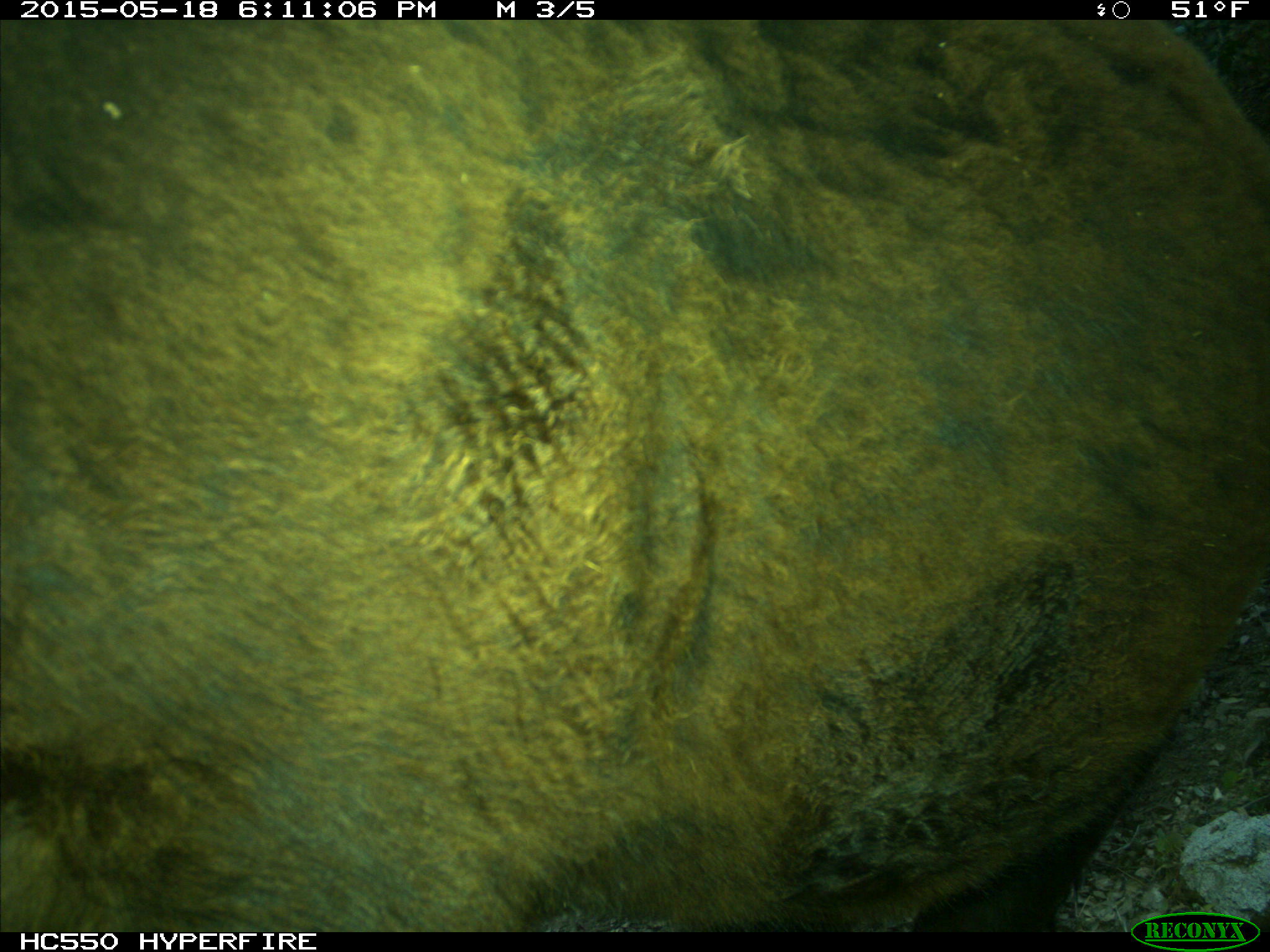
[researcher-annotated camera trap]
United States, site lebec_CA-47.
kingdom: Animalia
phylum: Chordata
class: Mammalia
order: Artiodactyla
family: Bovidae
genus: Bos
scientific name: Bos taurus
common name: domestic cow